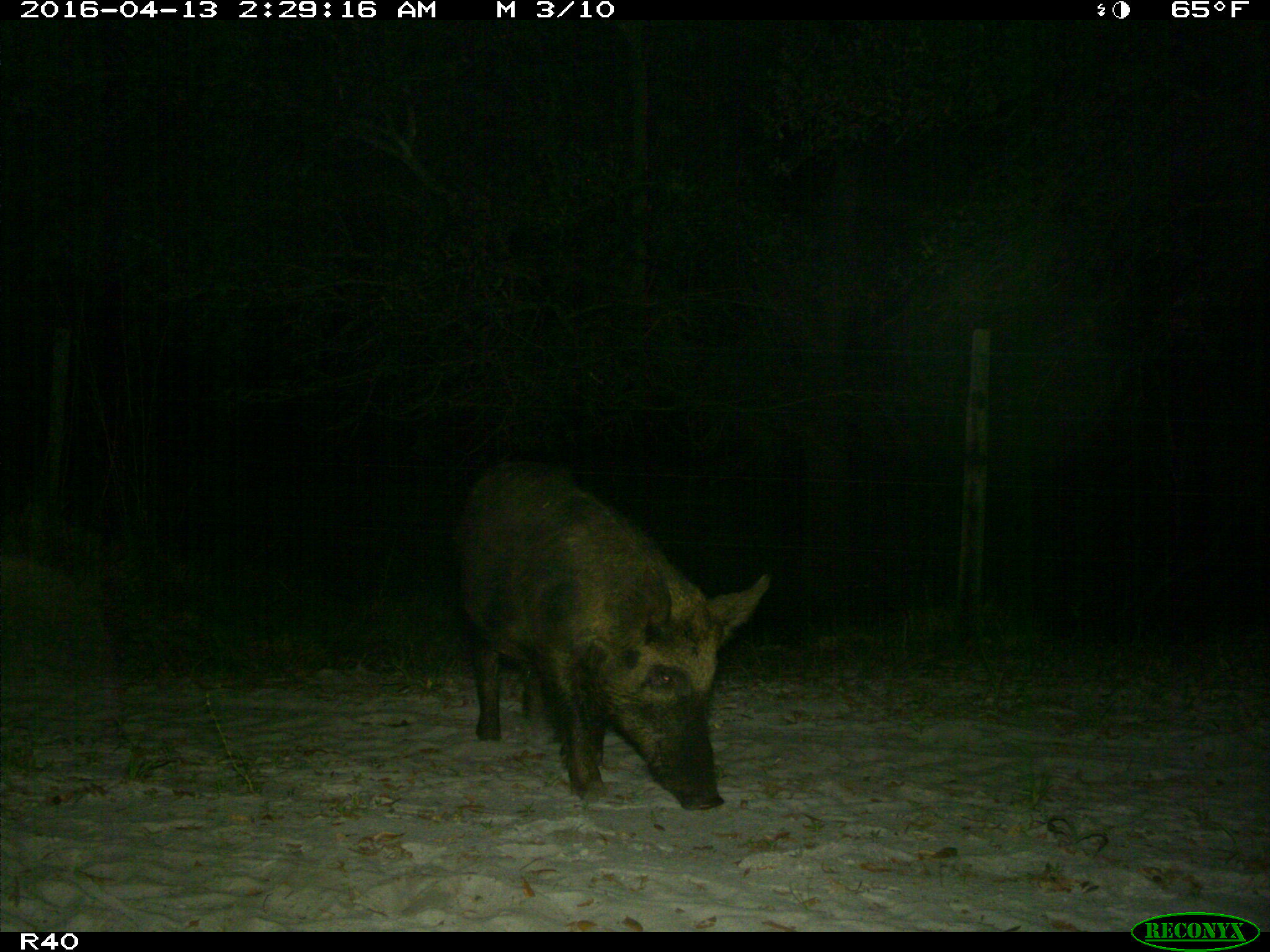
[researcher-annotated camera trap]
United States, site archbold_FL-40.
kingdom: Animalia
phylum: Chordata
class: Mammalia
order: Artiodactyla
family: Suidae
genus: Sus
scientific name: Sus scrofa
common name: wild boar